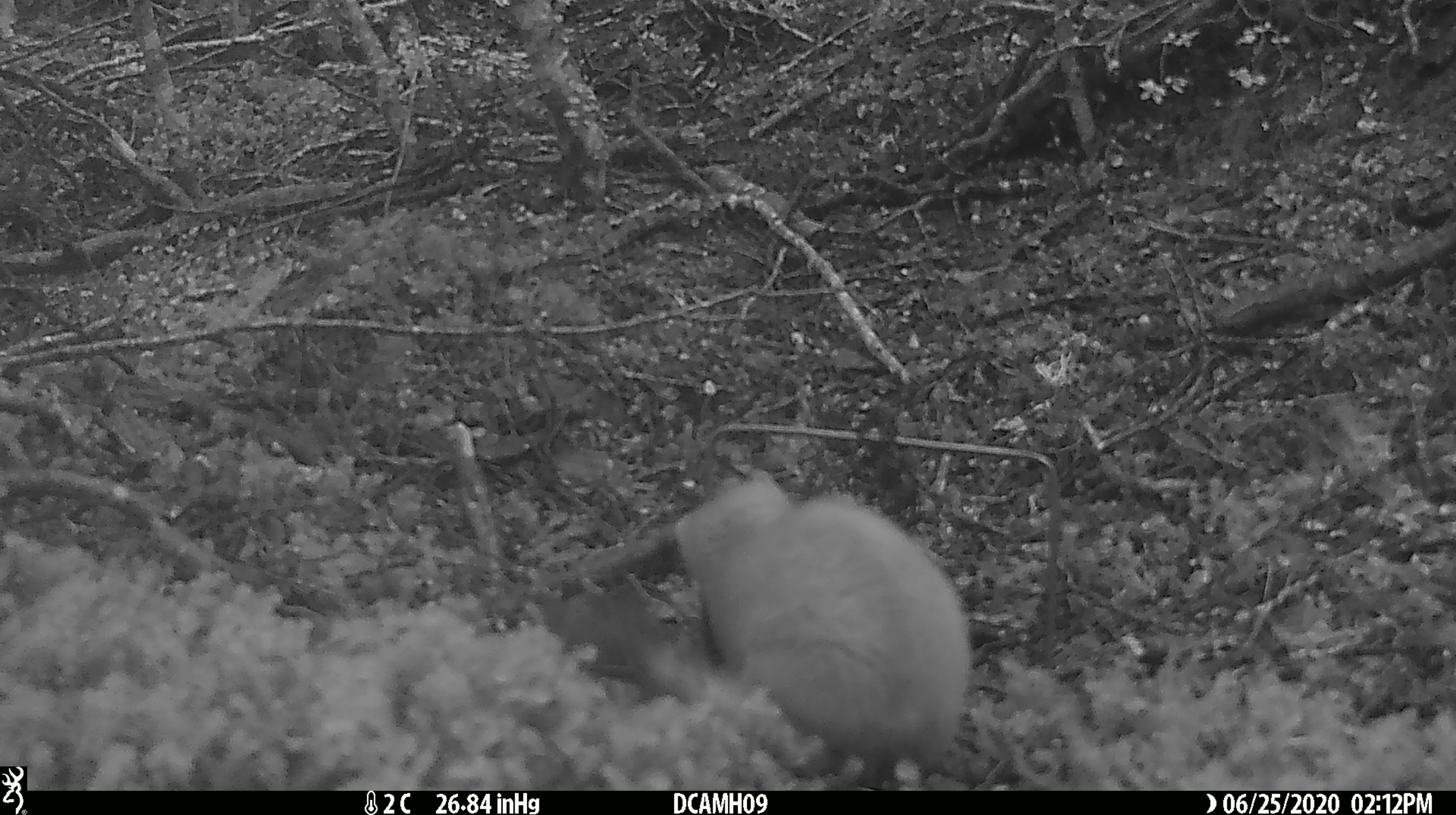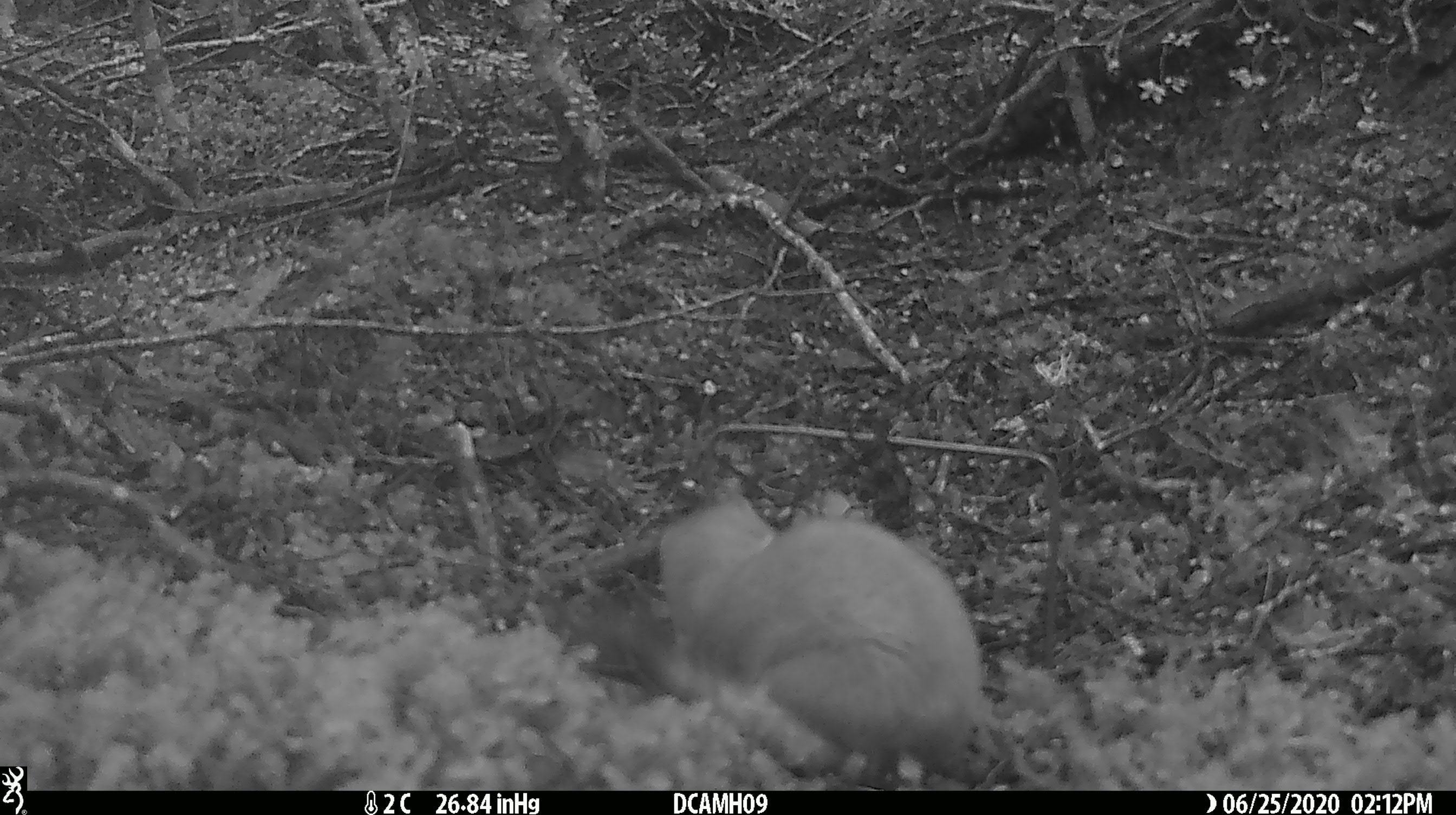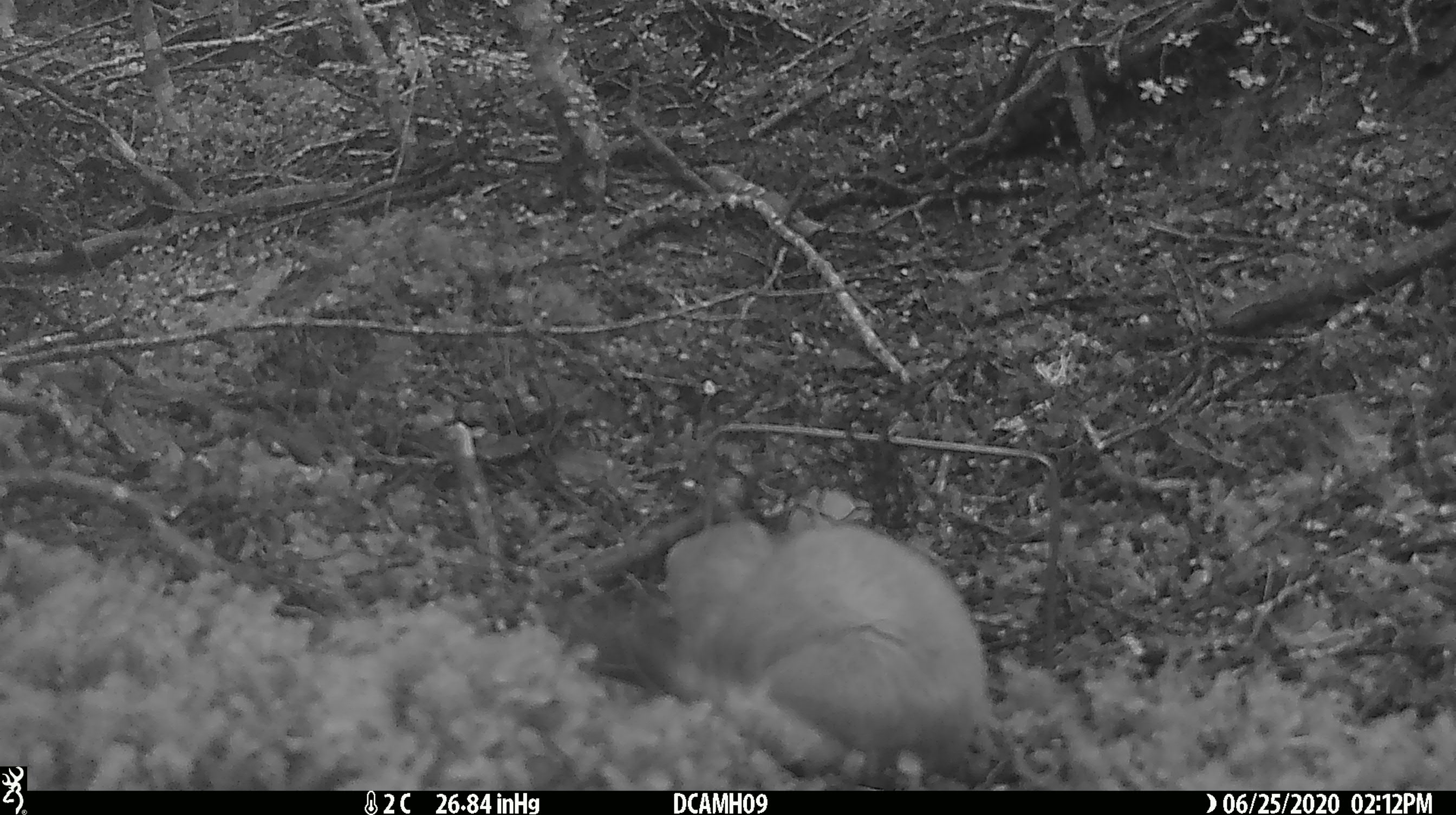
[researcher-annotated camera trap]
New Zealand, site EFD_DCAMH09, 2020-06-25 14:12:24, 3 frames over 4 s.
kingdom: Animalia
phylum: Chordata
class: Mammalia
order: Carnivora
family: Mustelidae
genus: Mustela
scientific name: Mustela erminea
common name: stoat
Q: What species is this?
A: Stoat (Mustela erminea).